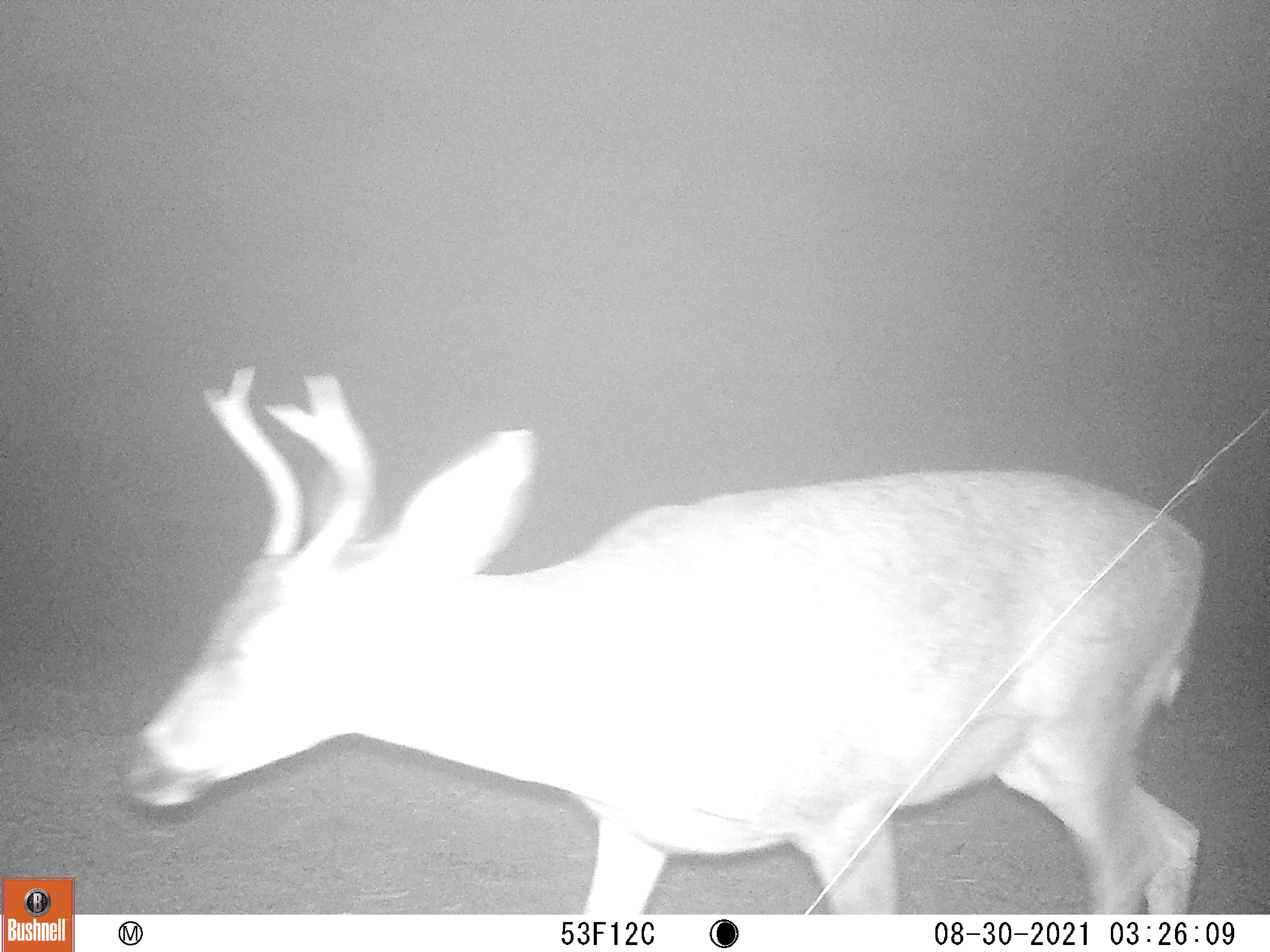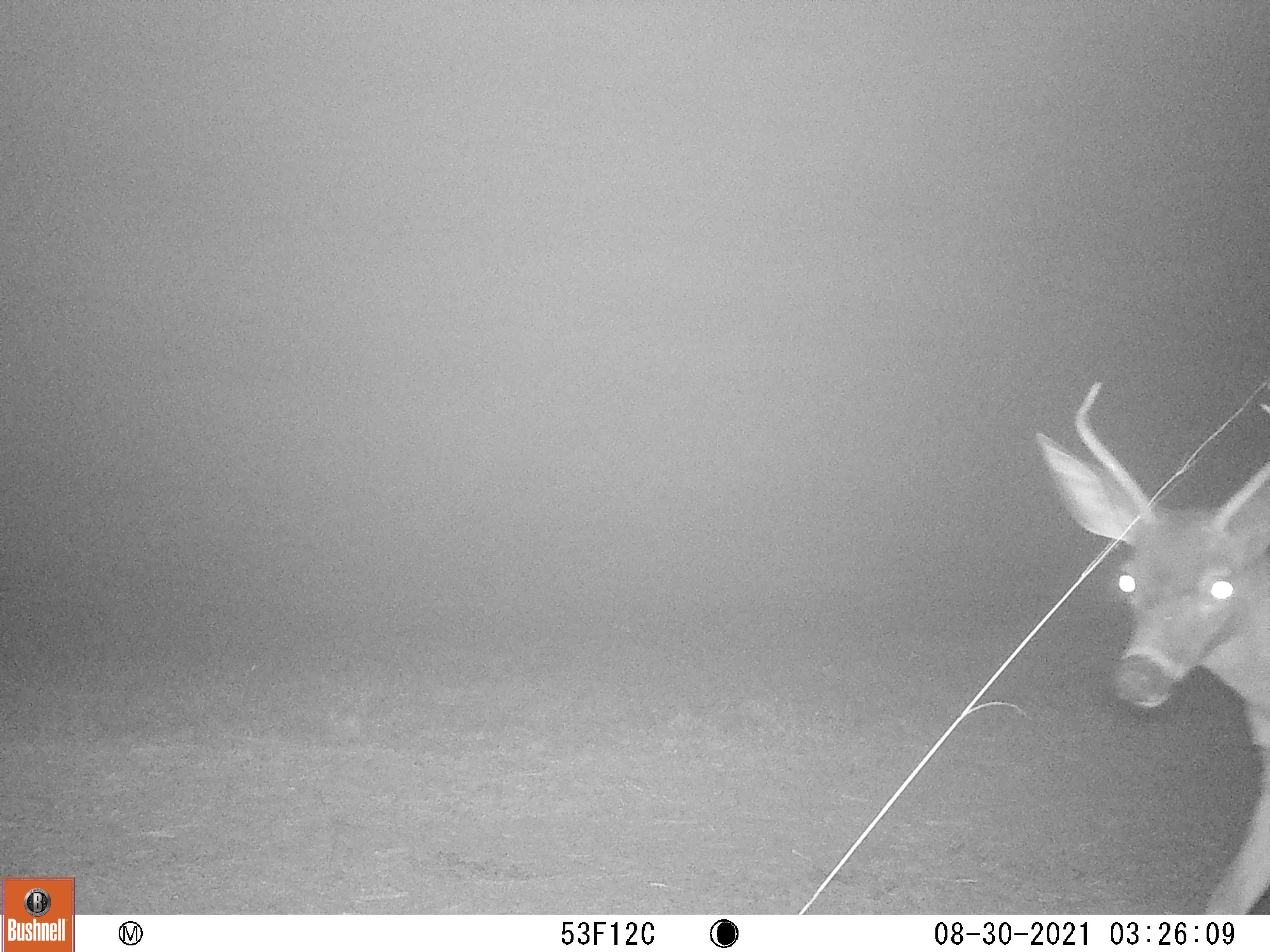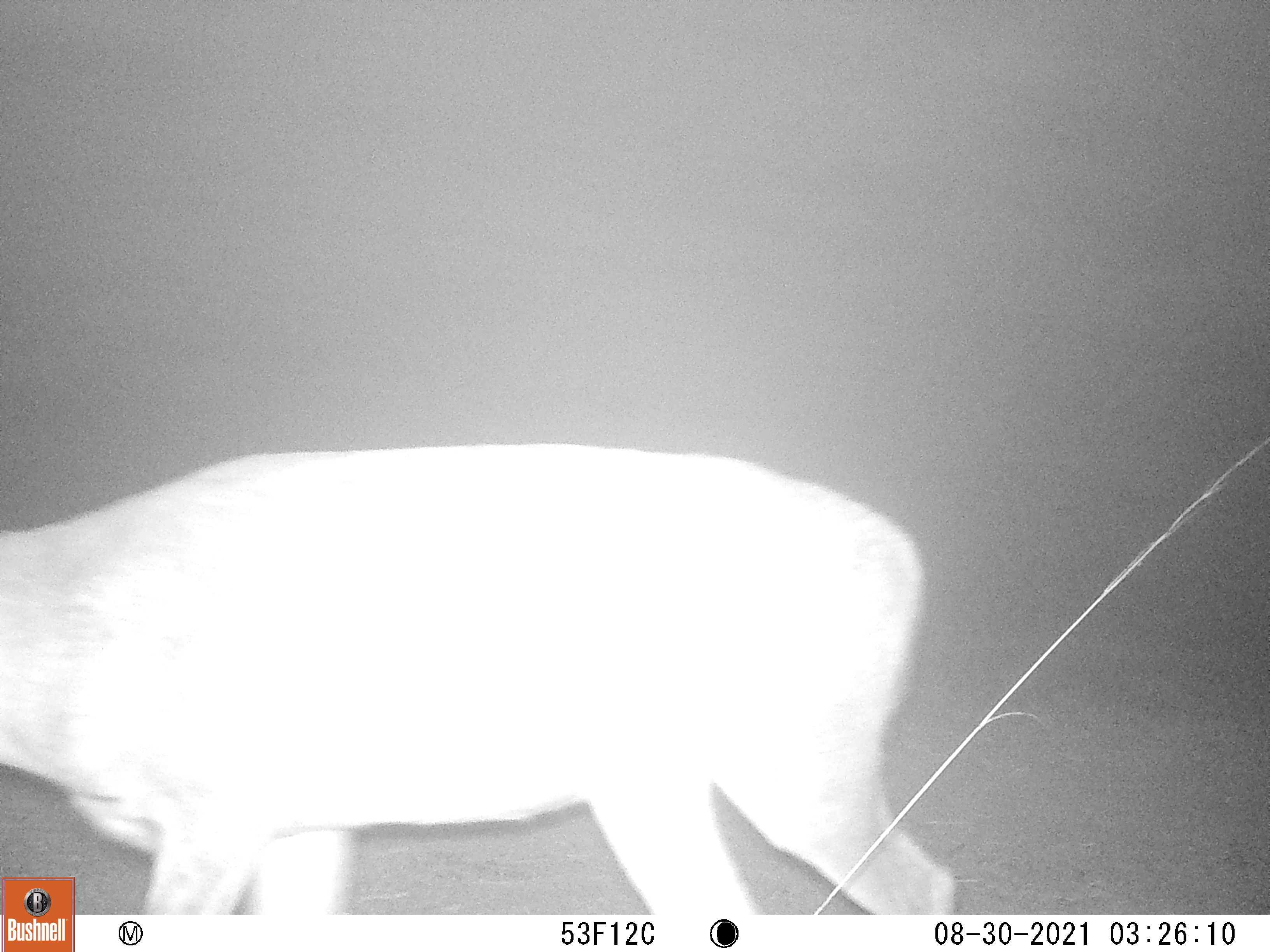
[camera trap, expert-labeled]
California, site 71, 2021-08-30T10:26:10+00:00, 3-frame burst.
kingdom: Animalia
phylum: Chordata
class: Mammalia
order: Artiodactyla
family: Cervidae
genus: Odocoileus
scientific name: Odocoileus hemionus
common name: mule deer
Mule deer (Odocoileus hemionus).